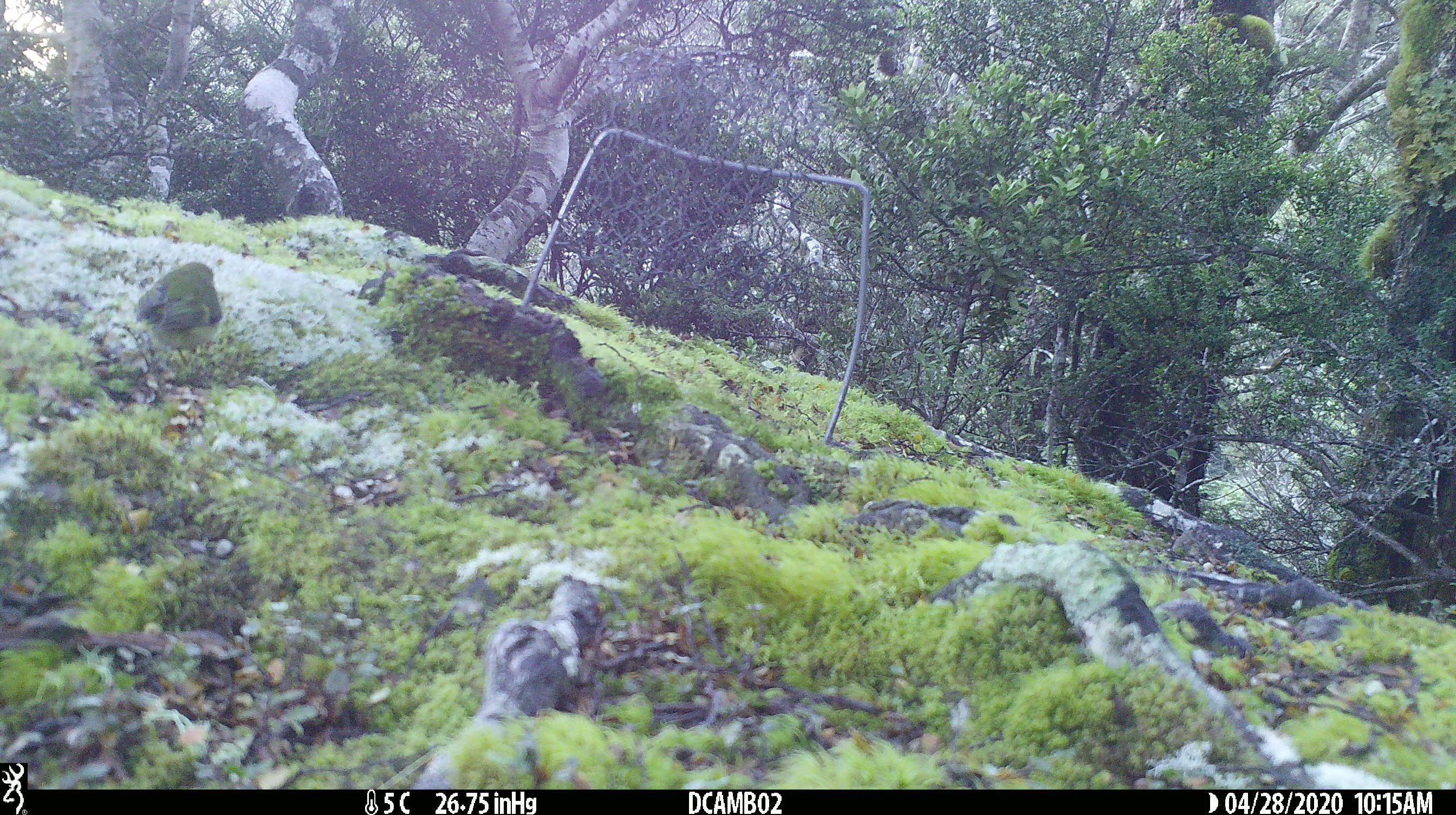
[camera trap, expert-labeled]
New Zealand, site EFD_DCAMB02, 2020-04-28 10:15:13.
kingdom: Animalia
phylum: Chordata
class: Aves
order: Passeriformes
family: Acanthisittidae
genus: Acanthisitta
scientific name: Acanthisitta chloris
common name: rifleman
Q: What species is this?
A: Rifleman (Acanthisitta chloris).